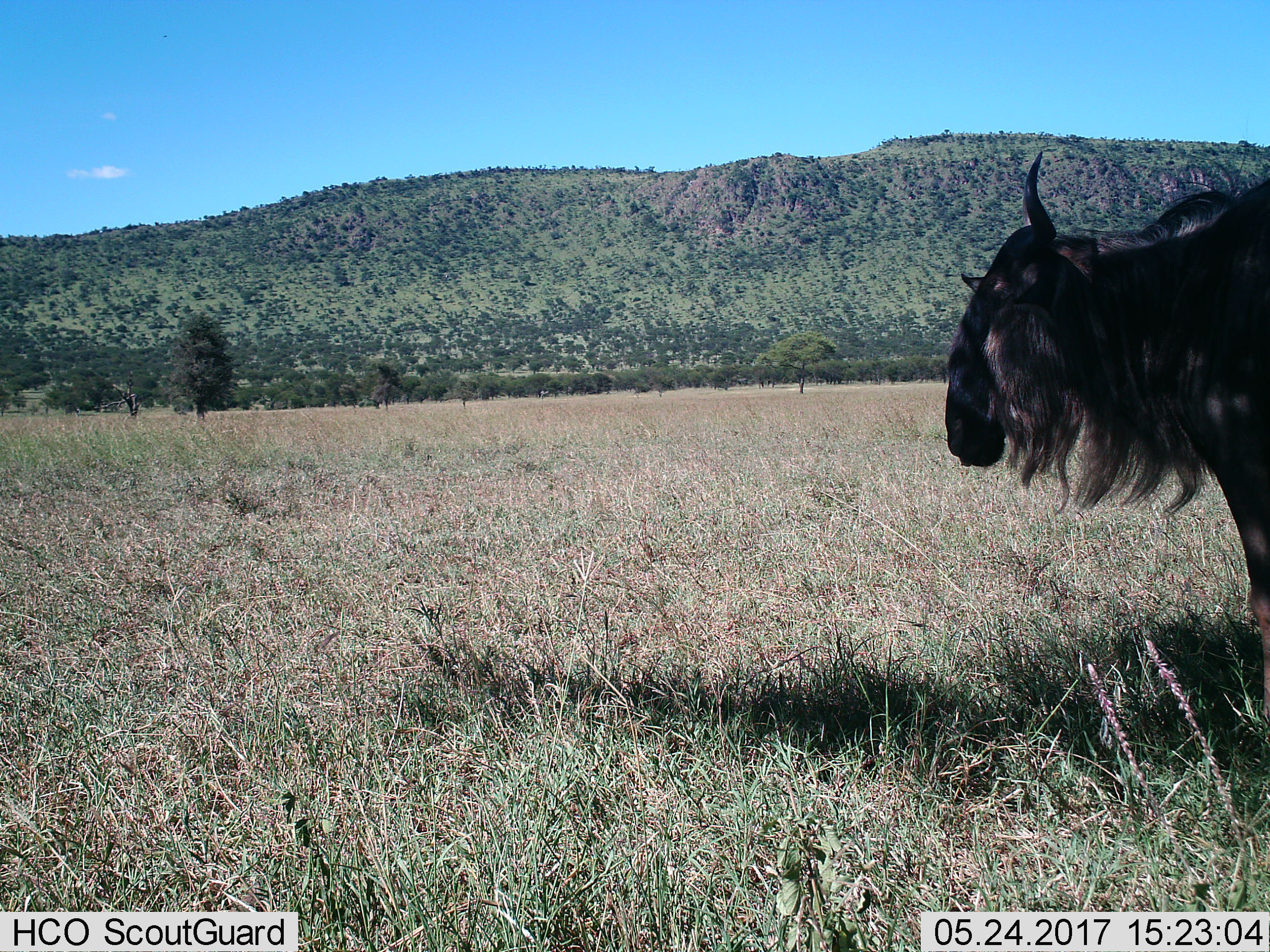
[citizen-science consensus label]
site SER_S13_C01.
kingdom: Animalia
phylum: Chordata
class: Mammalia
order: Artiodactyla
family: Bovidae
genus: Connochaetes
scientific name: Connochaetes taurinus taurinus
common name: blue wildebeest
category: wildebeestblue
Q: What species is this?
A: Wildebeestblue (blue wildebeest) (Connochaetes taurinus taurinus).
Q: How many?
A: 1.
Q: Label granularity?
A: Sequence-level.